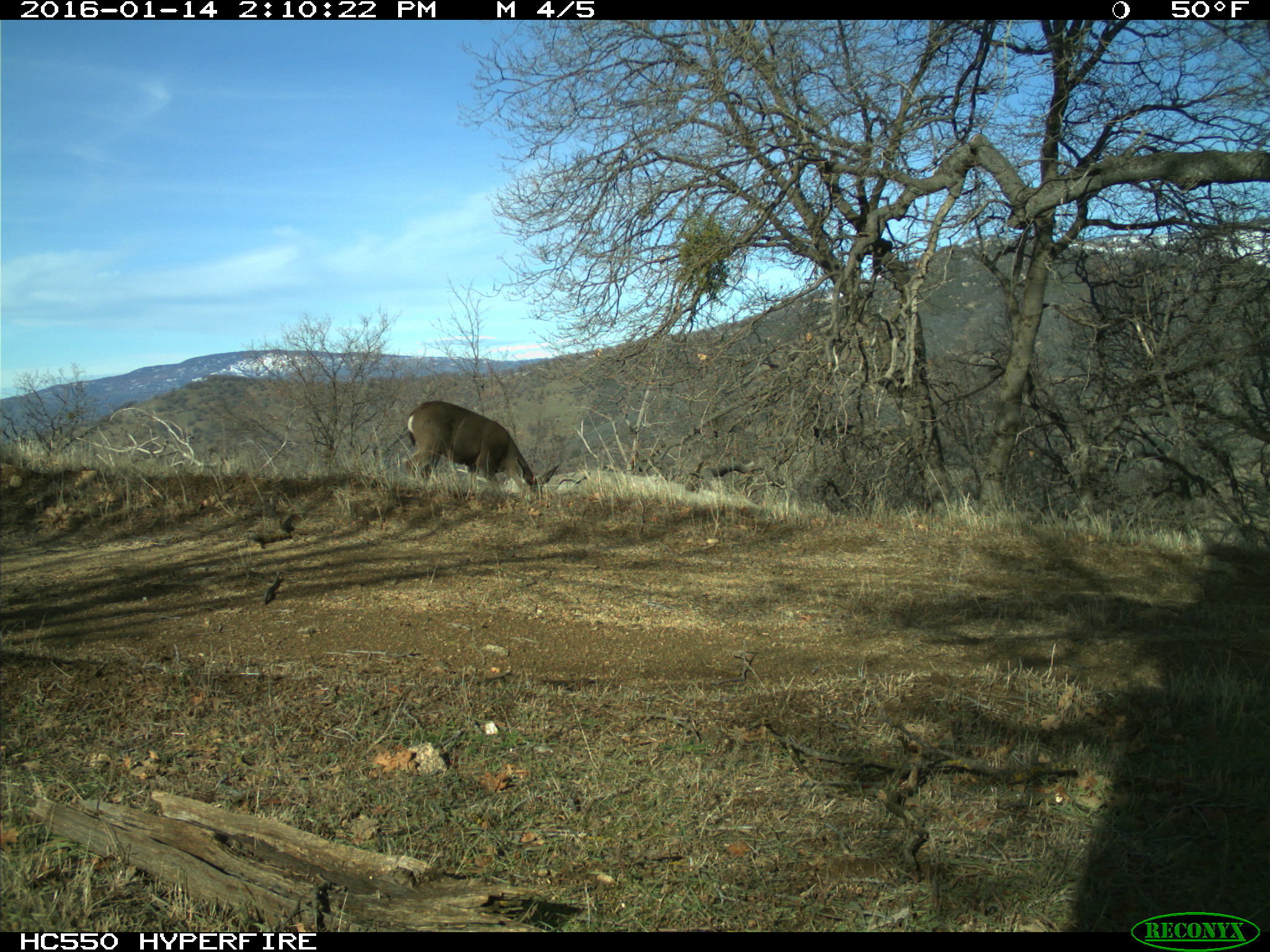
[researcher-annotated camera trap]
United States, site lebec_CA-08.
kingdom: Animalia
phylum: Chordata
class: Mammalia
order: Artiodactyla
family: Cervidae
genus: Odocoileus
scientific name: Odocoileus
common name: deer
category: unidentified deer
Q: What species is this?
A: Unidentified deer (deer) (Odocoileus).